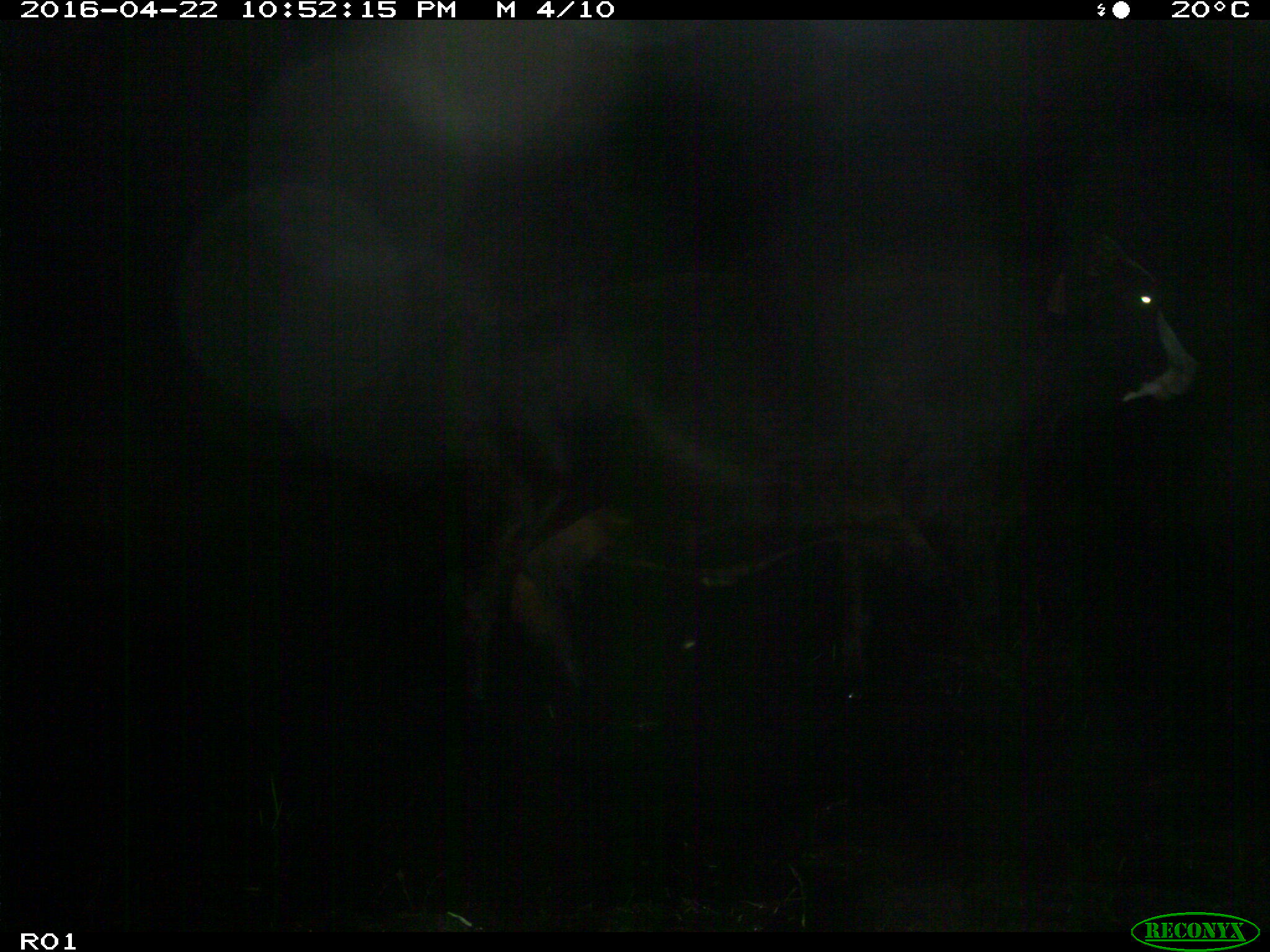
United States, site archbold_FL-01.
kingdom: Animalia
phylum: Chordata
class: Mammalia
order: Artiodactyla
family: Bovidae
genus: Bos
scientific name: Bos taurus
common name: domestic cow